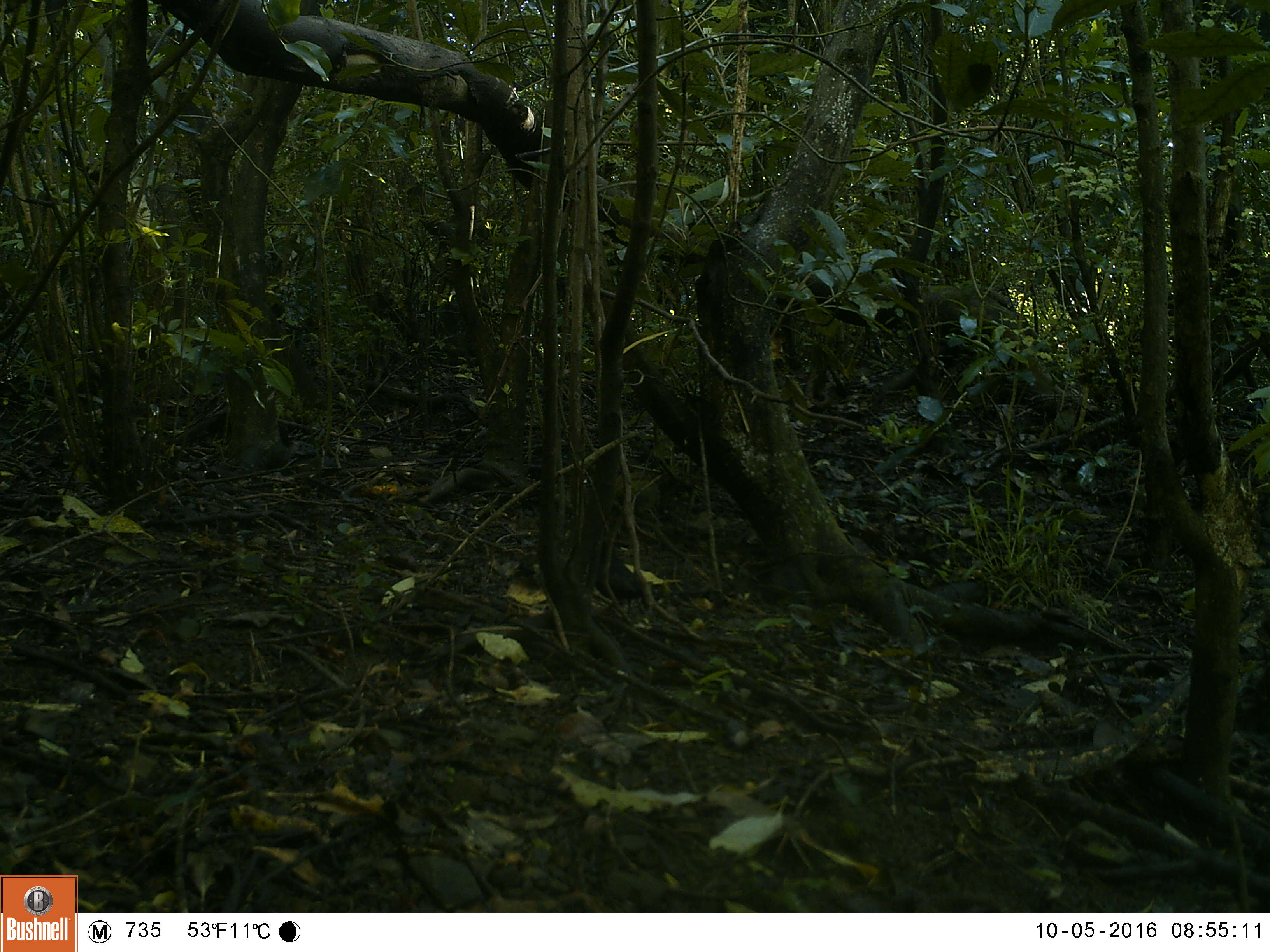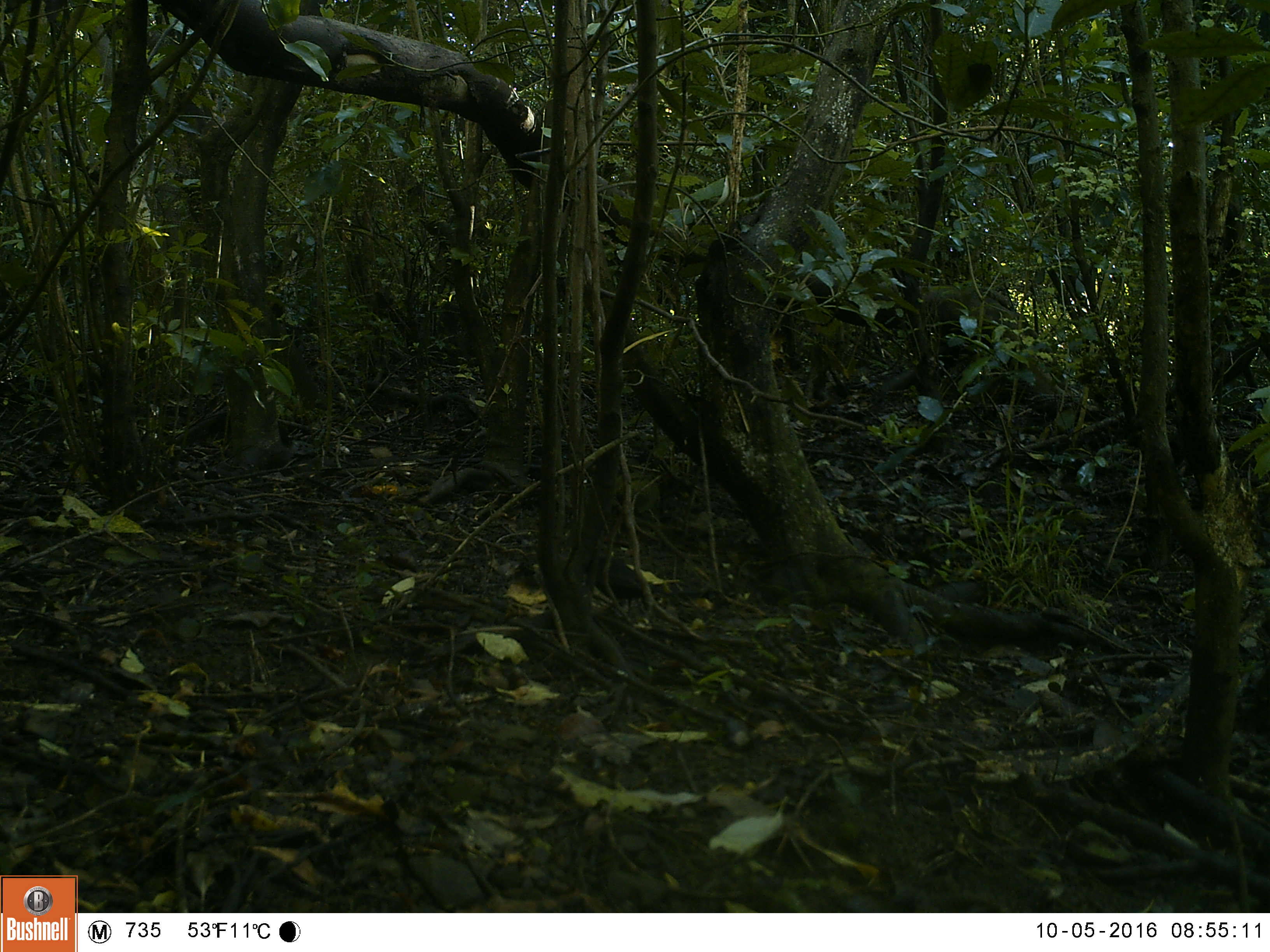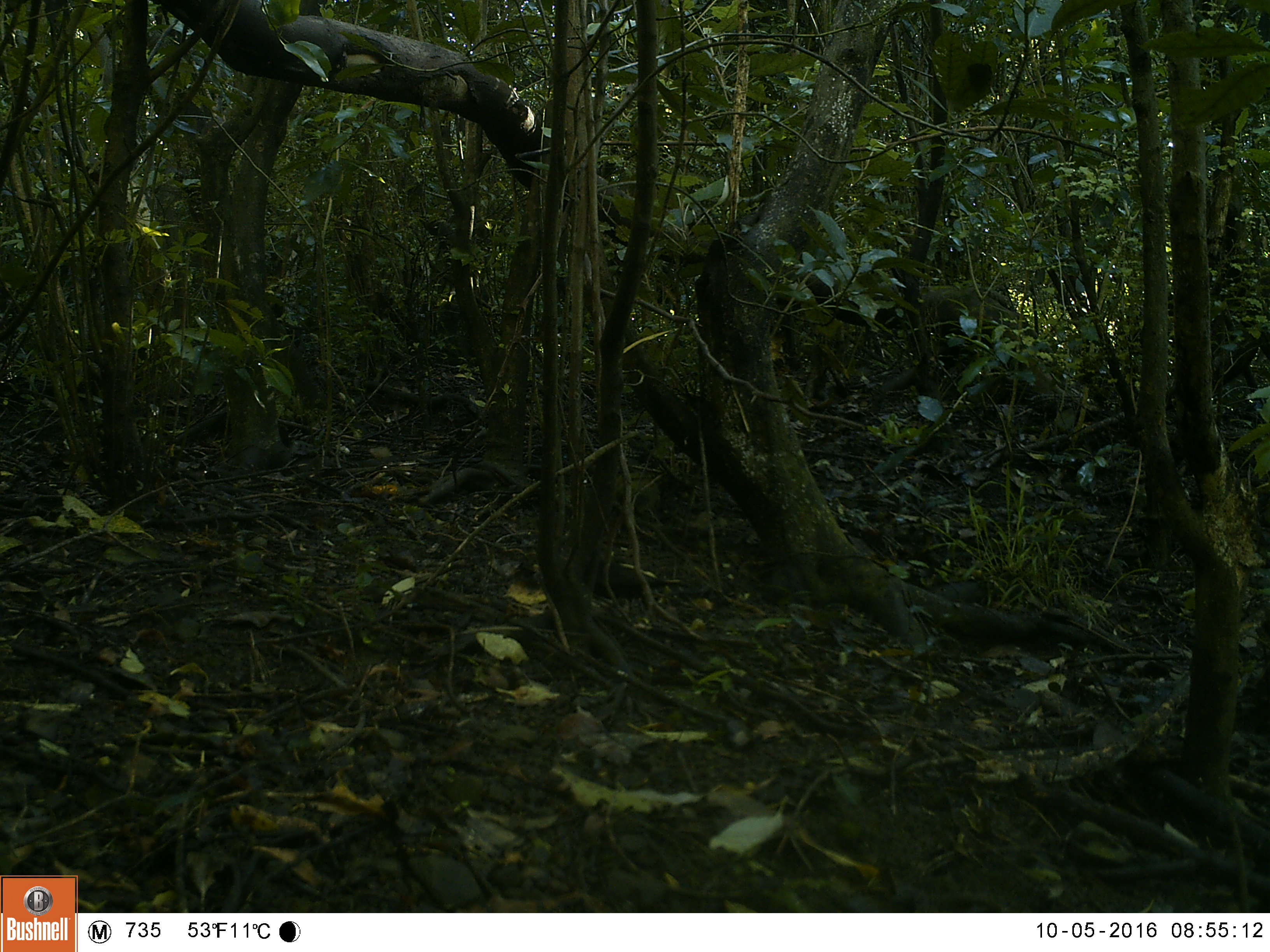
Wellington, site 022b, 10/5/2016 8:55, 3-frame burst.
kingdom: Animalia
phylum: Chordata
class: Aves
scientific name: Aves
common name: bird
Bird (Aves).